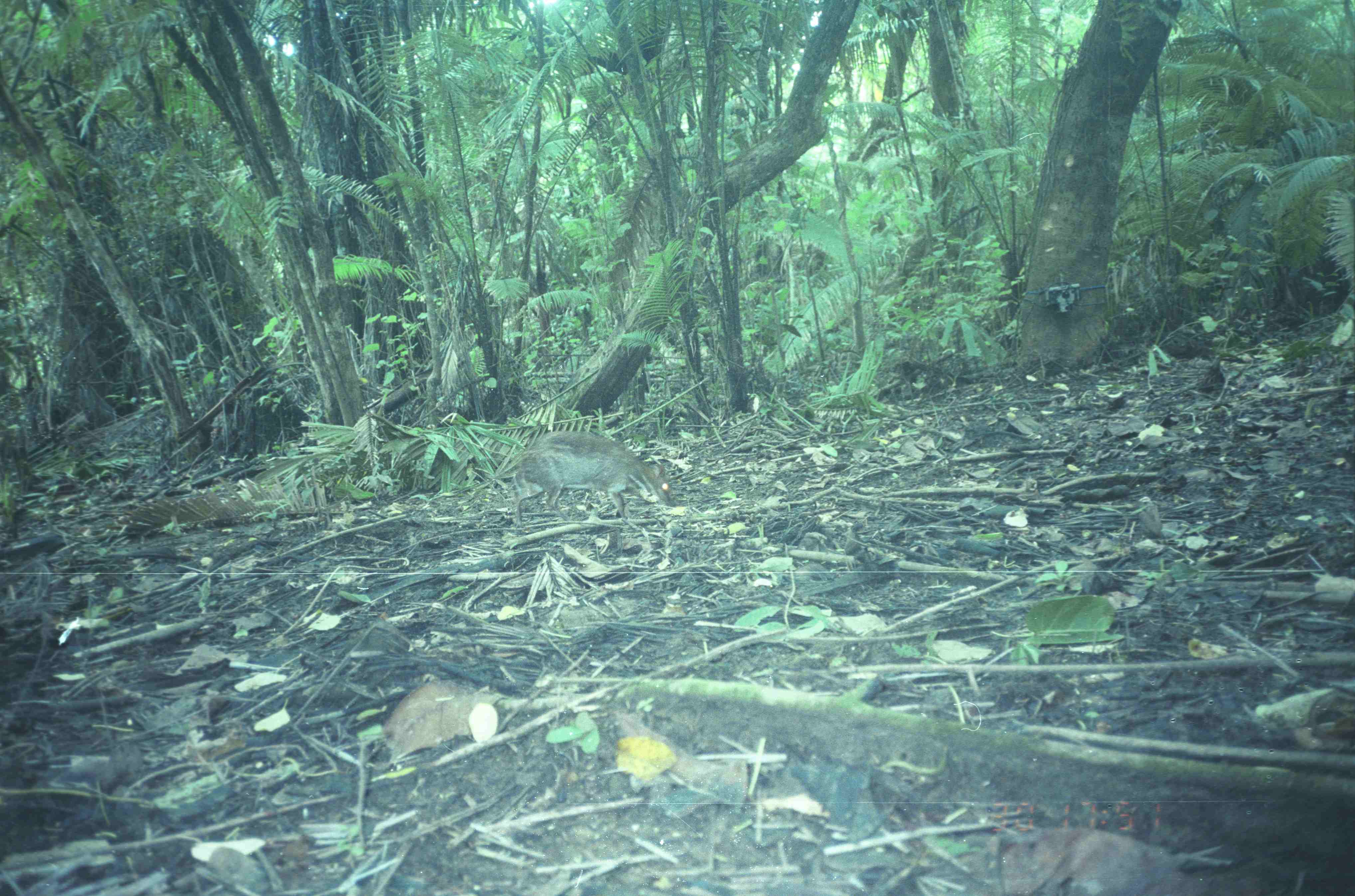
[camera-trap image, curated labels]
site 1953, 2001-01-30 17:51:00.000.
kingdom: Animalia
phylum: Chordata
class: Mammalia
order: Artiodactyla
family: Tragulidae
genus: Tragulus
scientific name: Tragulus napu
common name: greater oriental chevrotain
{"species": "Tragulus napu (greater oriental chevrotain)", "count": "1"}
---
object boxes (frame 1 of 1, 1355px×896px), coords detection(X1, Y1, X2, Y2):
tragulus napu: detection(511, 430, 677, 529)